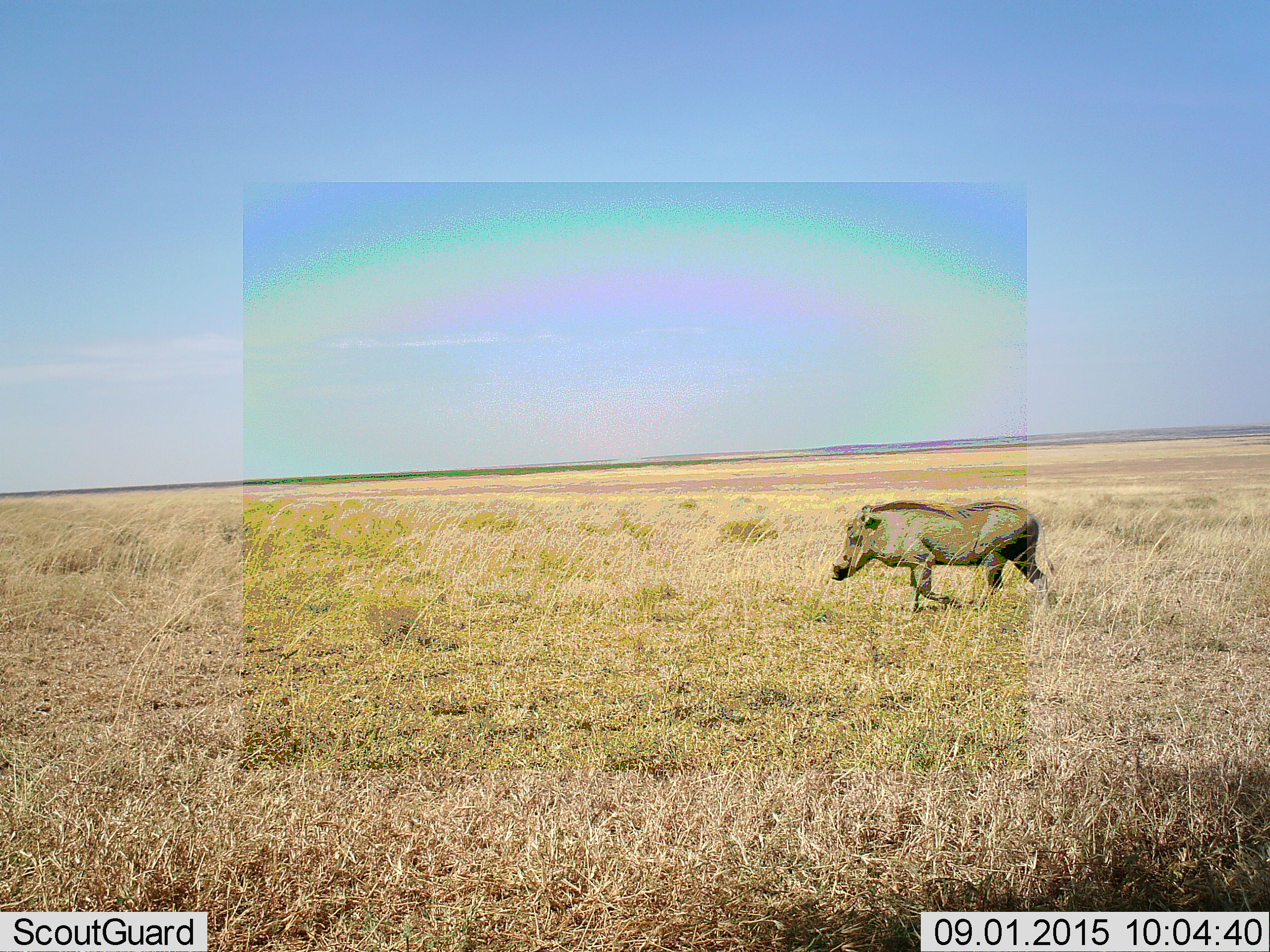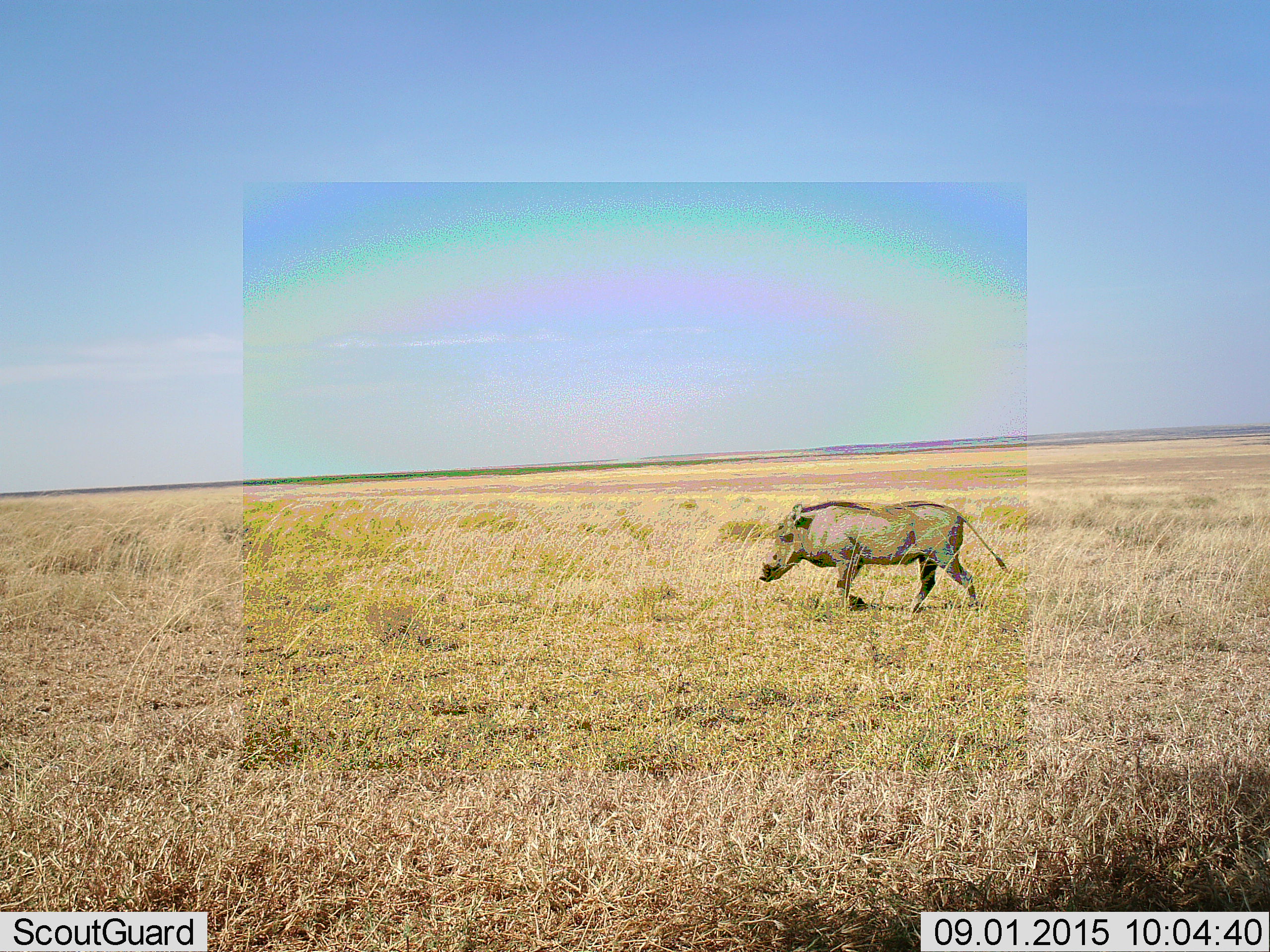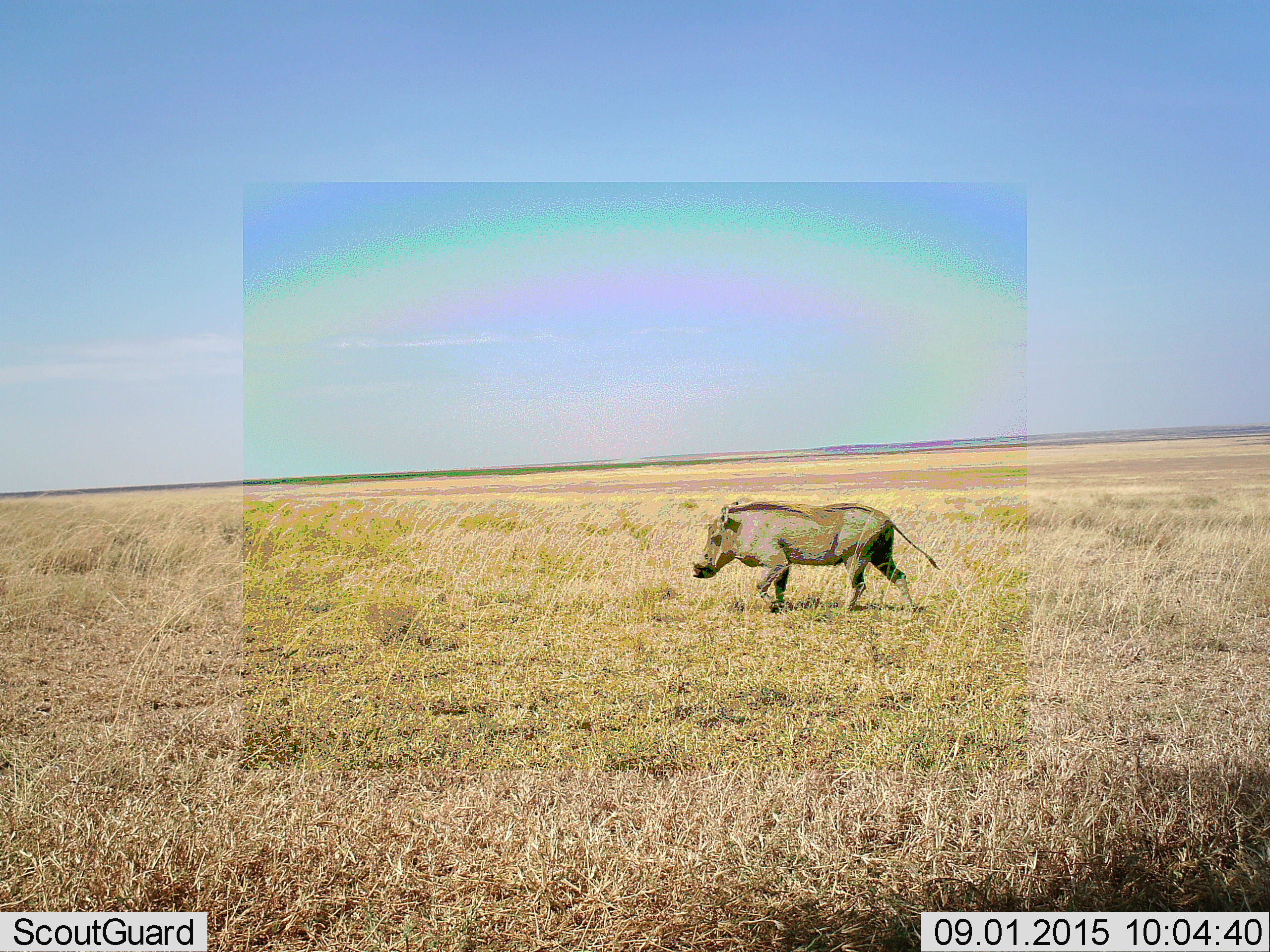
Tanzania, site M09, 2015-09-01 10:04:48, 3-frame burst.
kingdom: Animalia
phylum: Chordata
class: Mammalia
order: Artiodactyla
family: Suidae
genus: Phacochoerus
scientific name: Phacochoerus africanus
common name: warthog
Warthog (Phacochoerus africanus), count 1. Behavior (volunteer vote fractions): standing 20%, resting 0%, moving 90%, interacting 0%. Young present (vote fraction): 0%. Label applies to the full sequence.